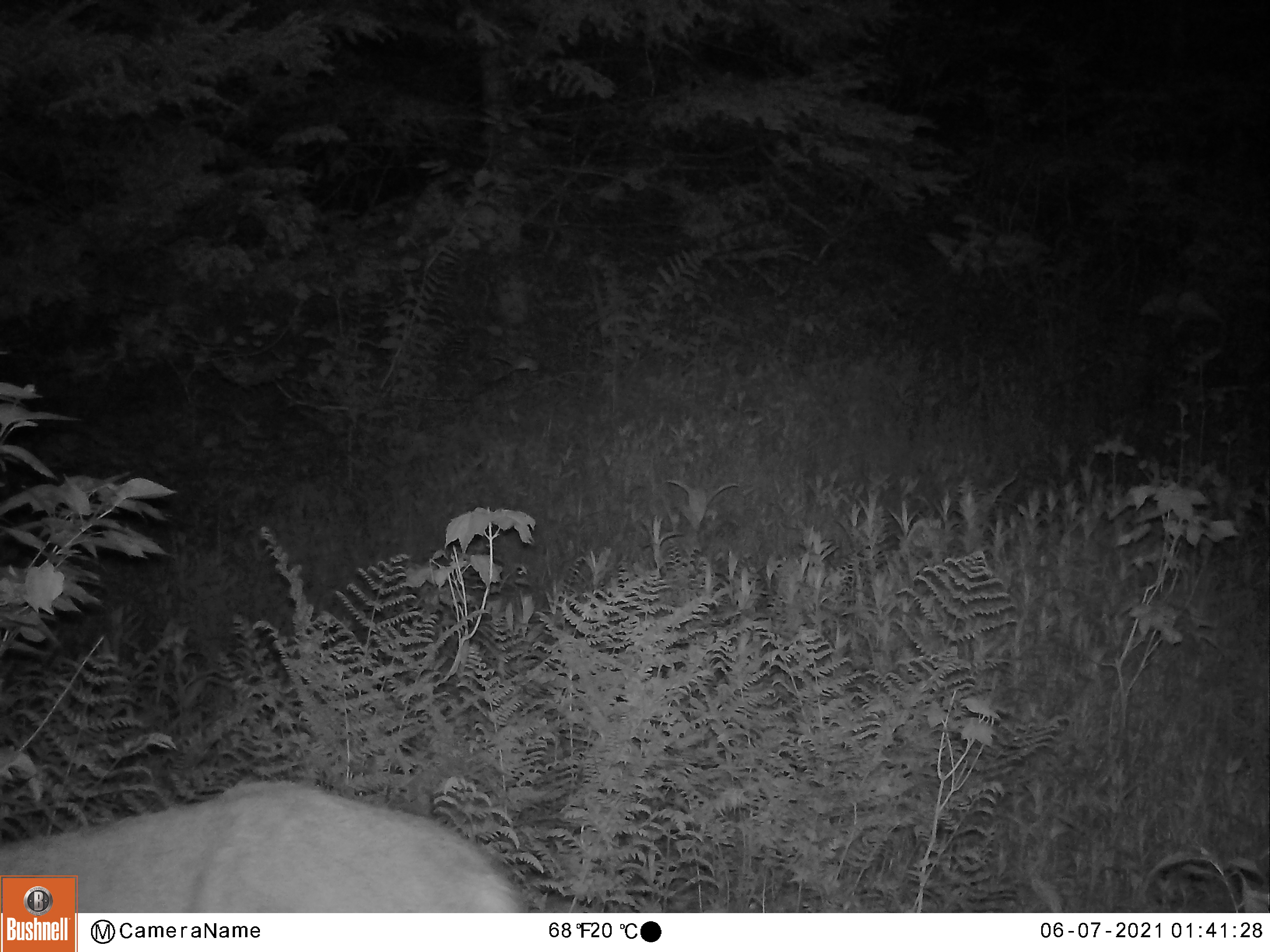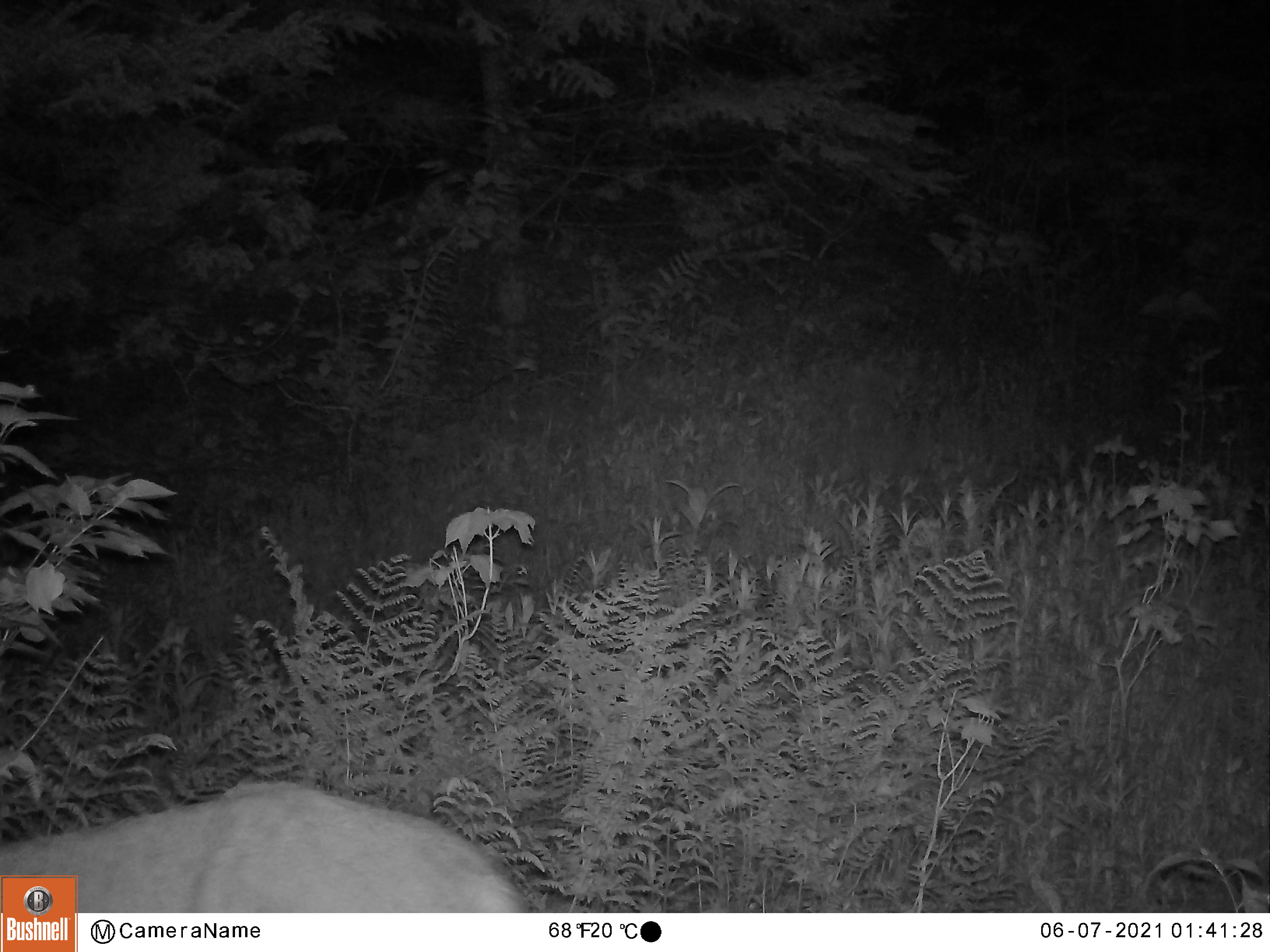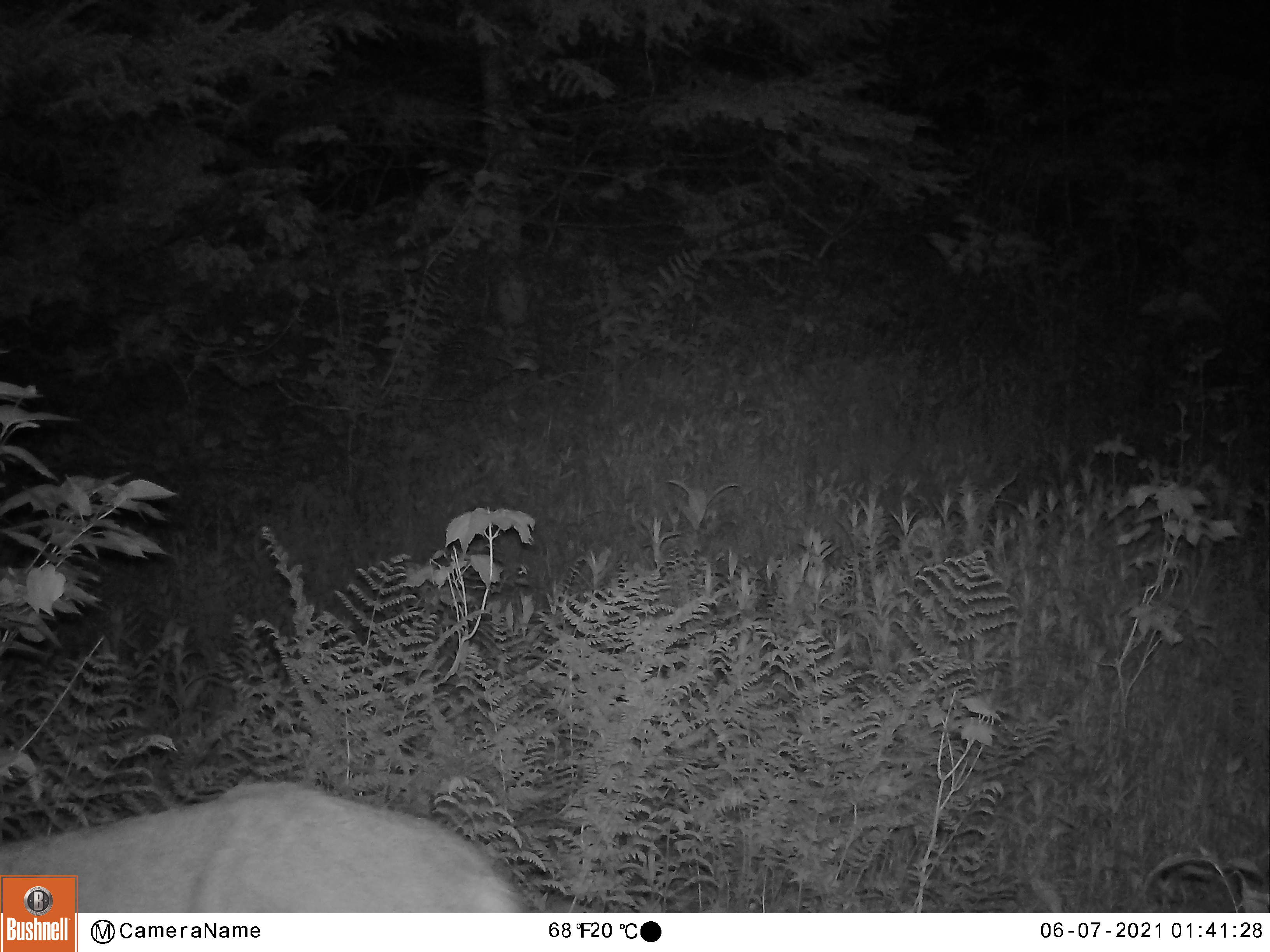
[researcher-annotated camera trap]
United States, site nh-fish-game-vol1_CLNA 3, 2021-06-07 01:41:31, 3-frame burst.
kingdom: Animalia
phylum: Chordata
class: Mammalia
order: Artiodactyla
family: Cervidae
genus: Odocoileus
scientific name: Odocoileus virginianus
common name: white-tailed deer